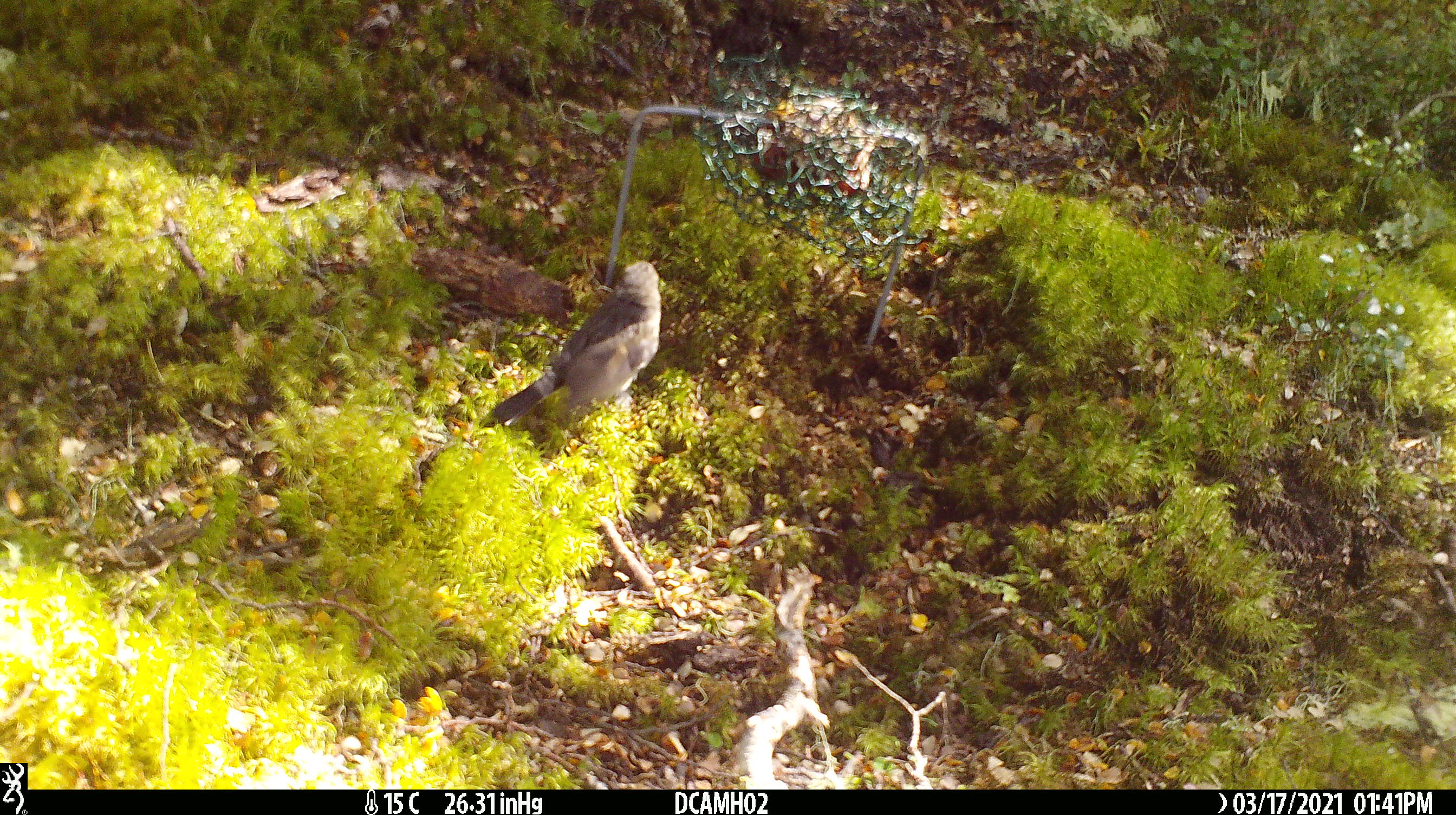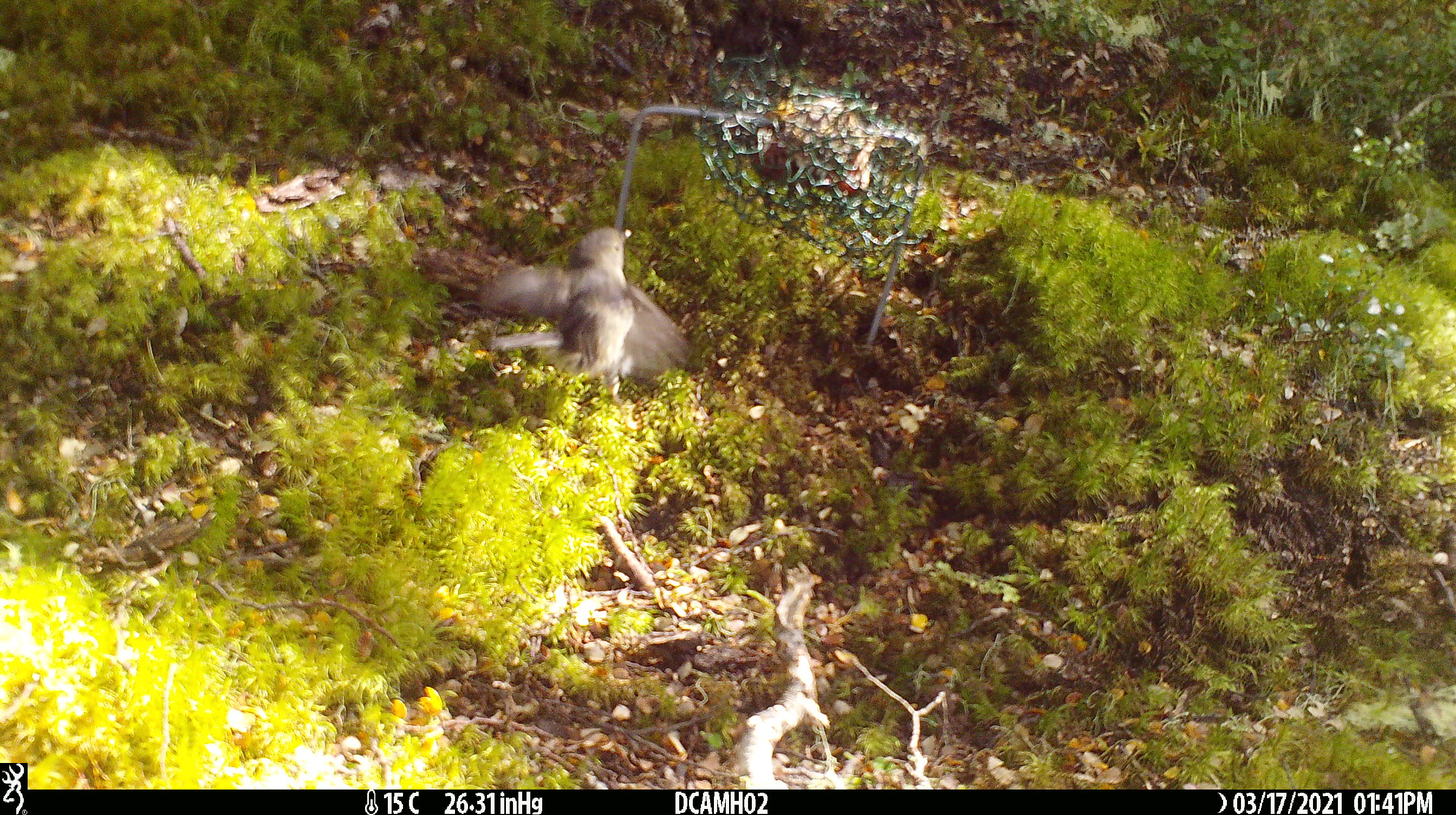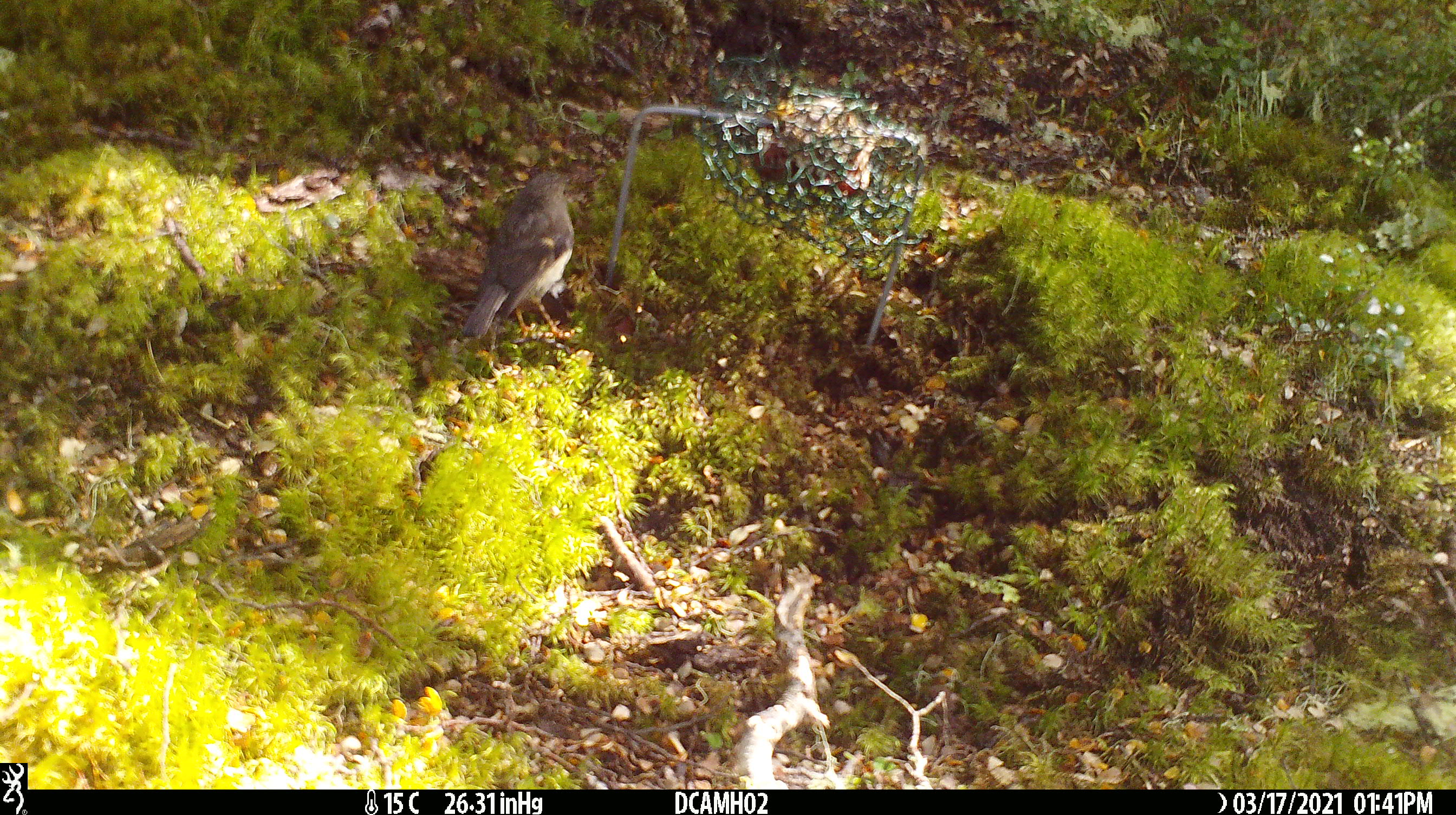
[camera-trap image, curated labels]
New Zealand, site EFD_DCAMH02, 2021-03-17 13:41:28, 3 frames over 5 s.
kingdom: Animalia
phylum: Chordata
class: Aves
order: Passeriformes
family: Petroicidae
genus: Petroica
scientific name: Petroica macrocephala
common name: tomtit